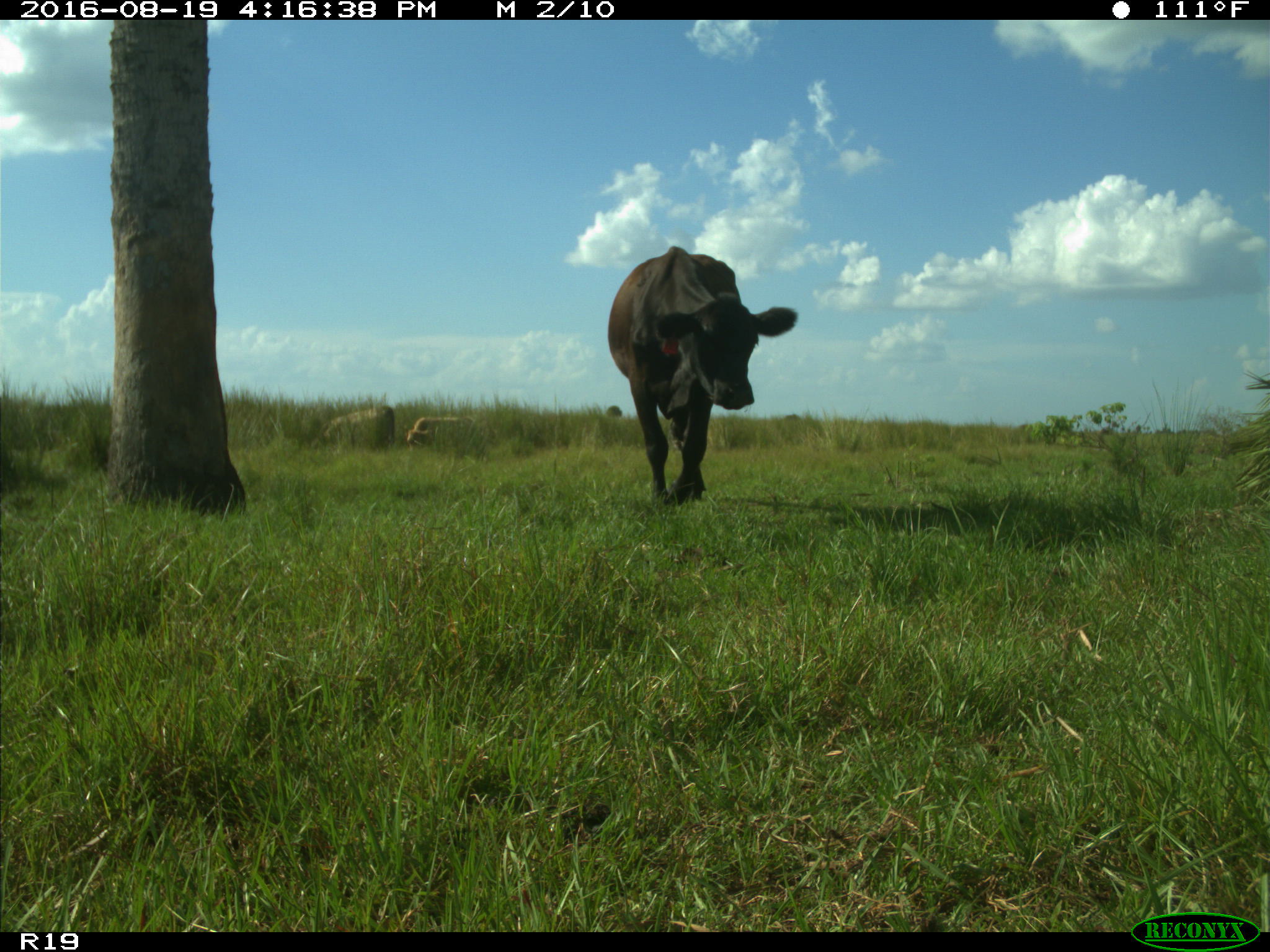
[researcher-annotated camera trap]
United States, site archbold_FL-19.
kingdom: Animalia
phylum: Chordata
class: Mammalia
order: Artiodactyla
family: Bovidae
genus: Bos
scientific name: Bos taurus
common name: domestic cow